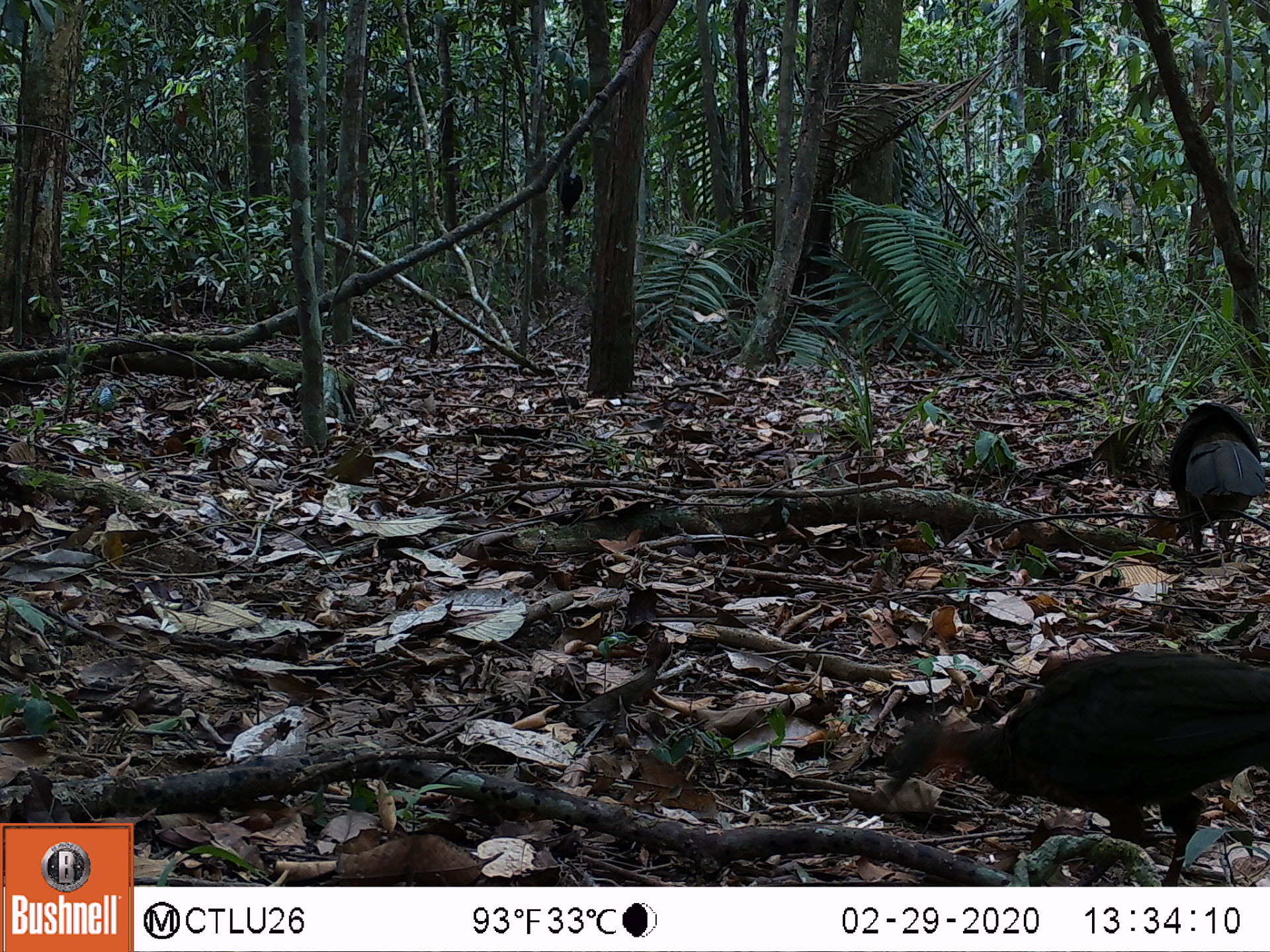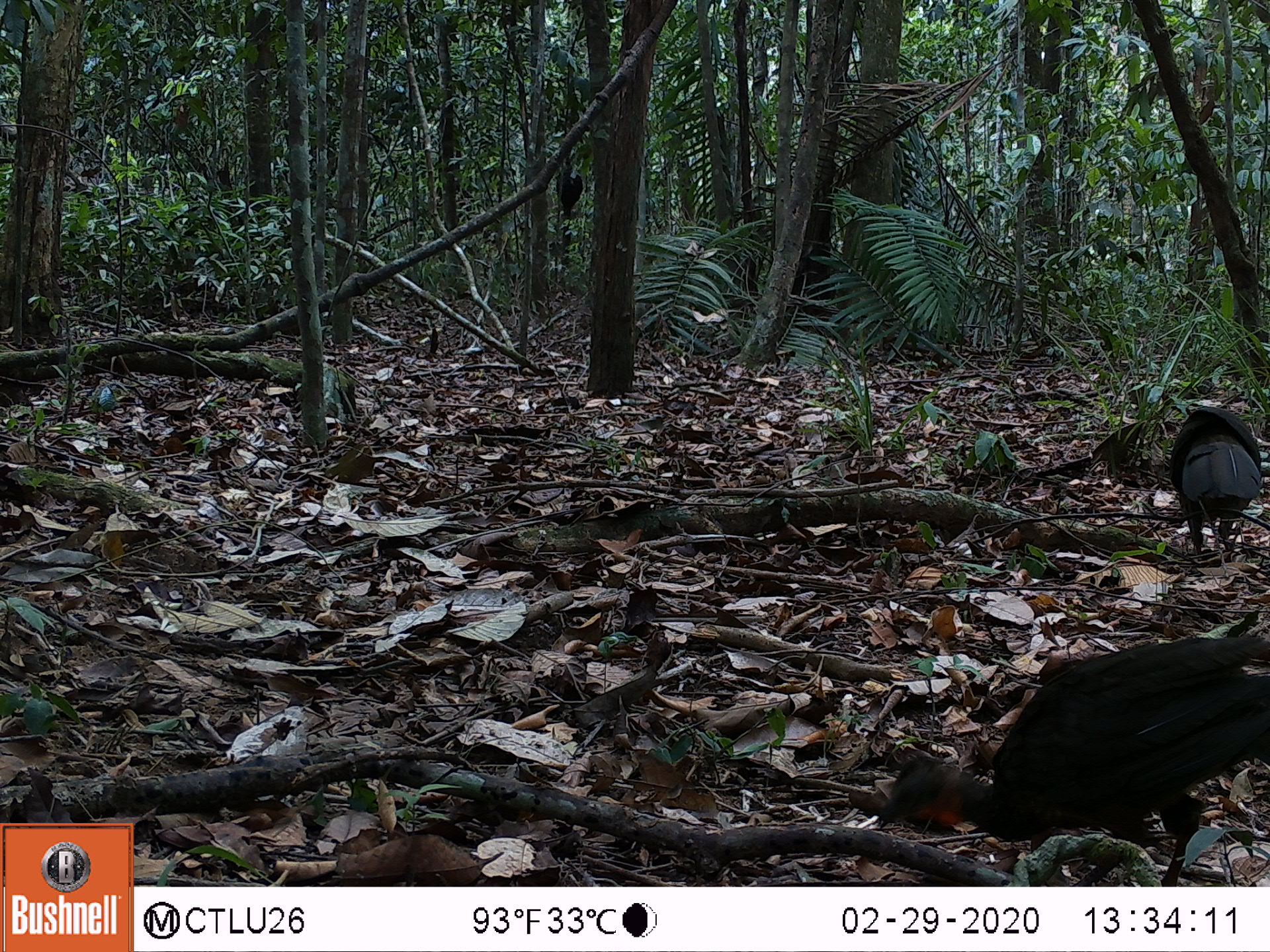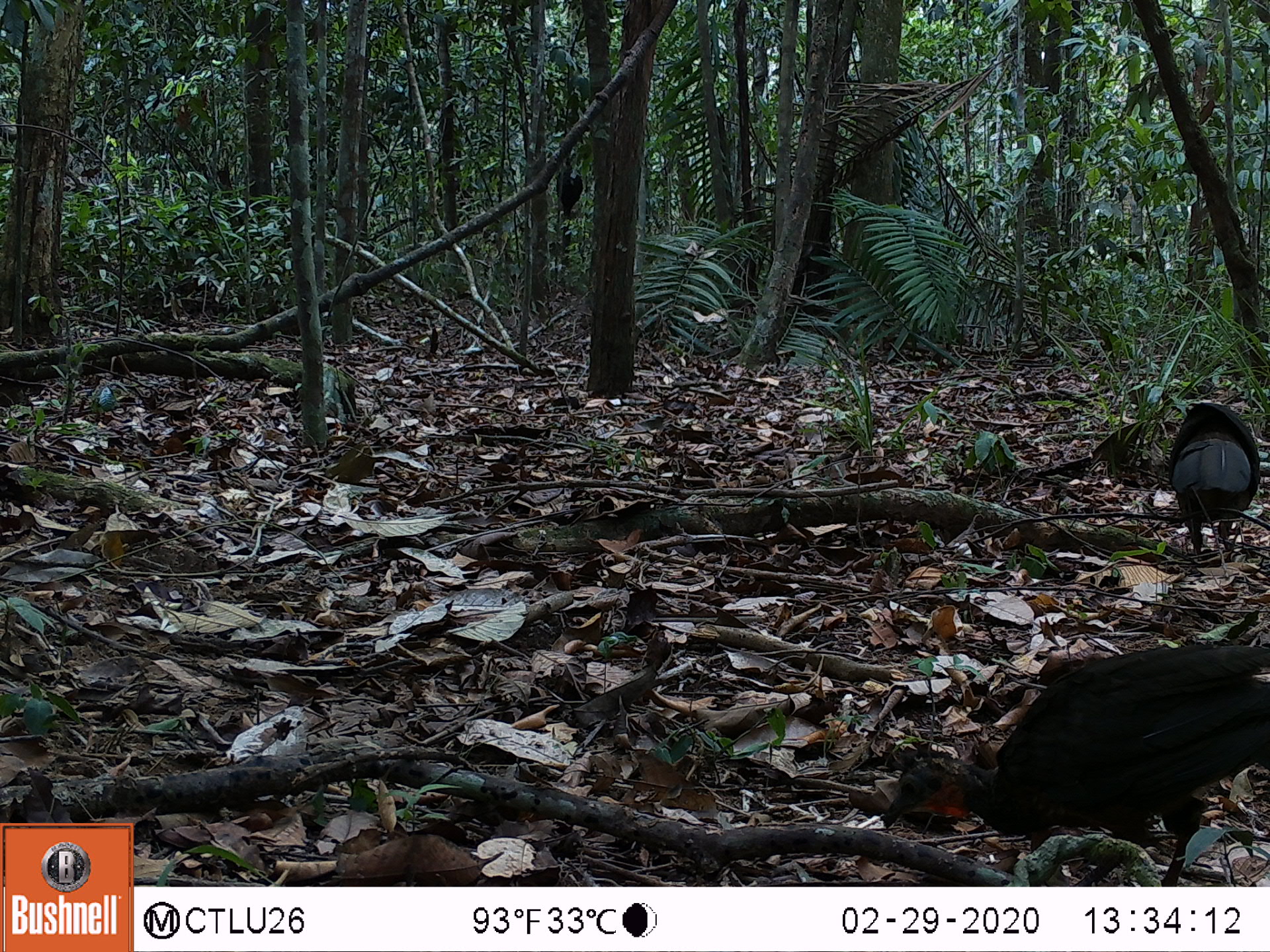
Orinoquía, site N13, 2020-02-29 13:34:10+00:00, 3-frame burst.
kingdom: Animalia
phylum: Chordata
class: Aves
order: Galliformes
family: Cracidae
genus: Penelope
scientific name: Penelope jacquacu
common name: spix's guan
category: spixs guan